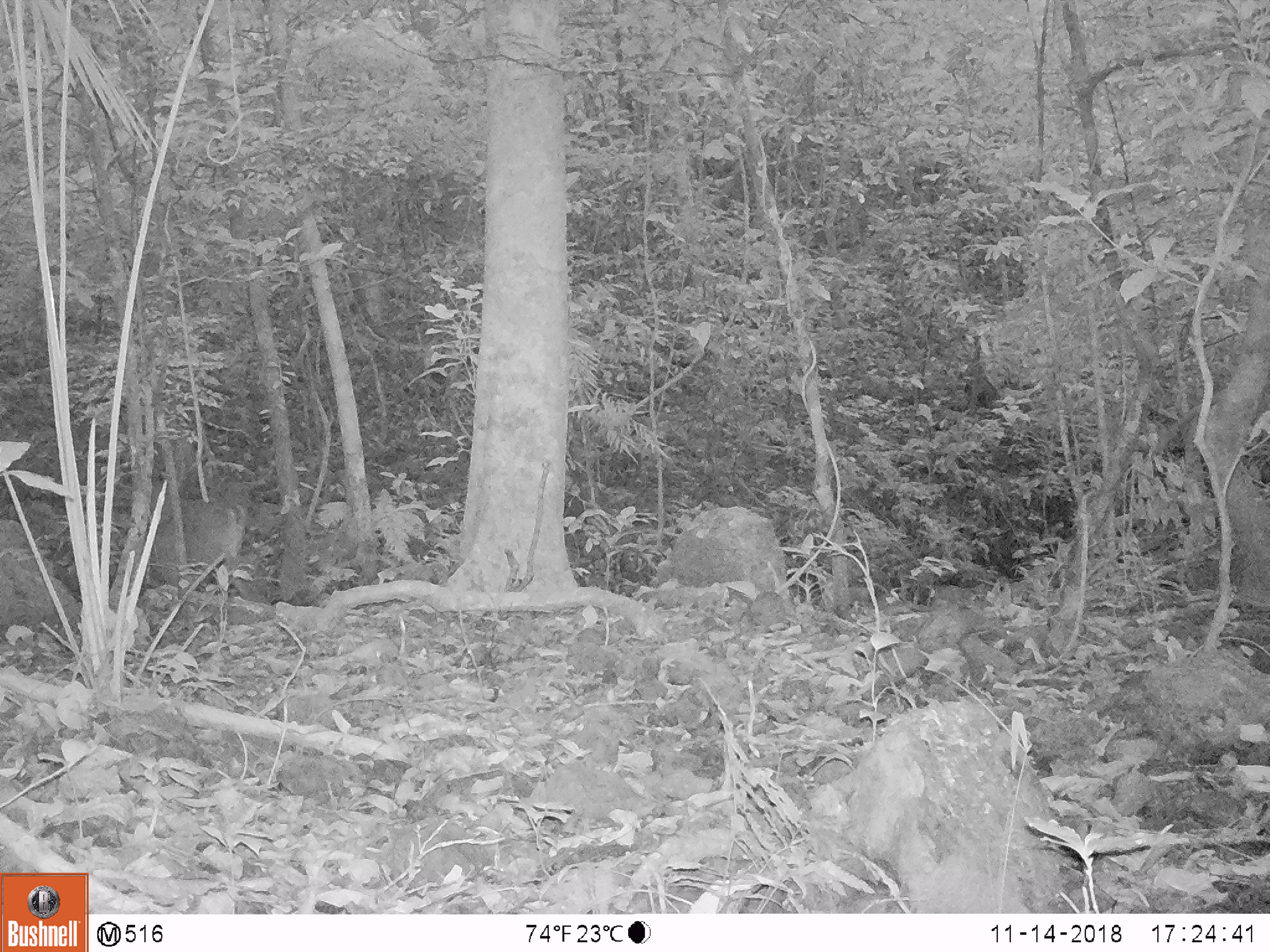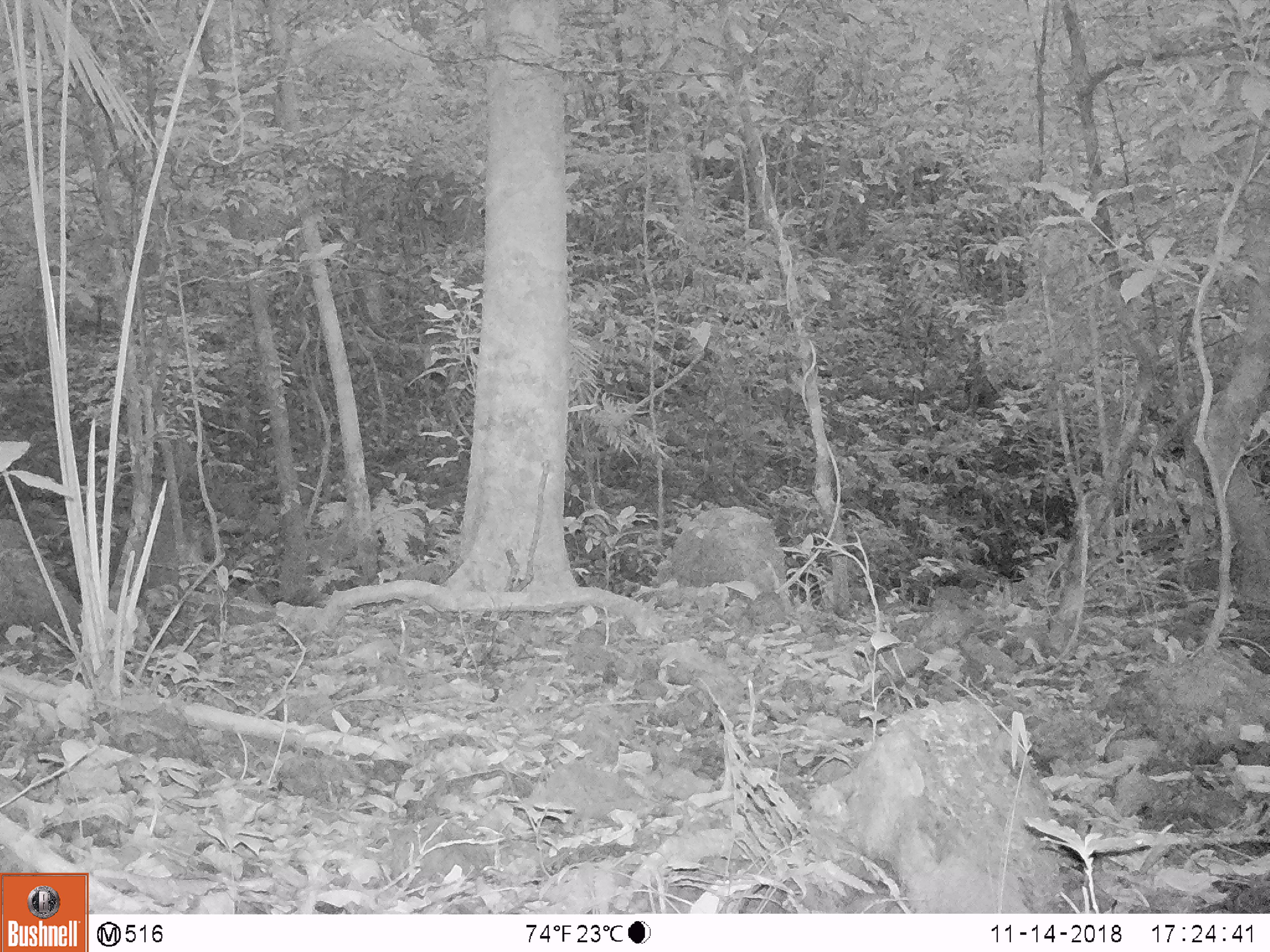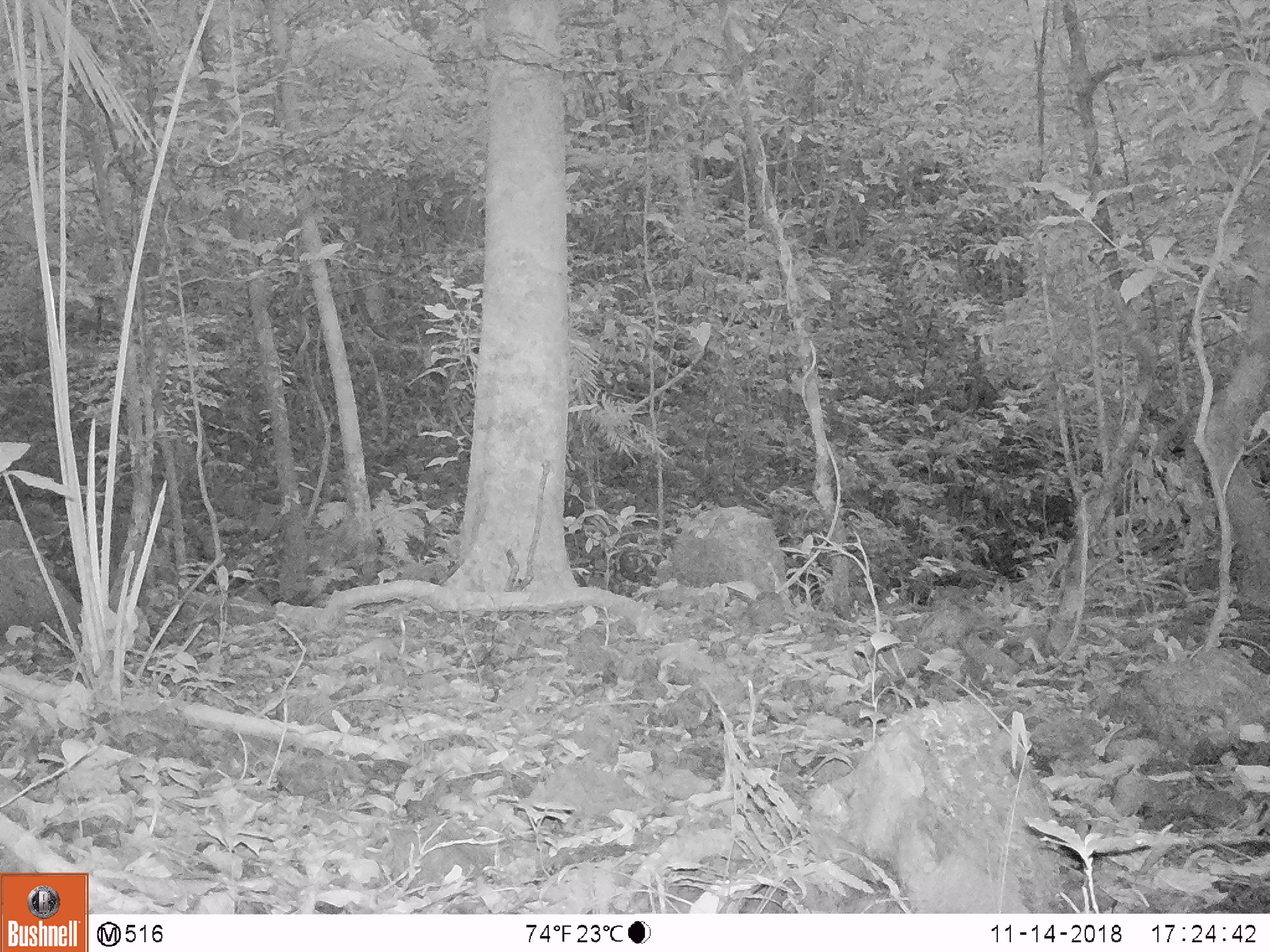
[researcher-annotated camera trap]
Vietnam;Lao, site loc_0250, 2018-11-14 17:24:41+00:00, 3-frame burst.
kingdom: Animalia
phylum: Chordata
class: Mammalia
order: Artiodactyla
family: Cervidae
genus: Muntiacus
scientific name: Muntiacus vuquangensis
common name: large-antlered muntjac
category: large antlered muntjac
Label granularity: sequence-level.